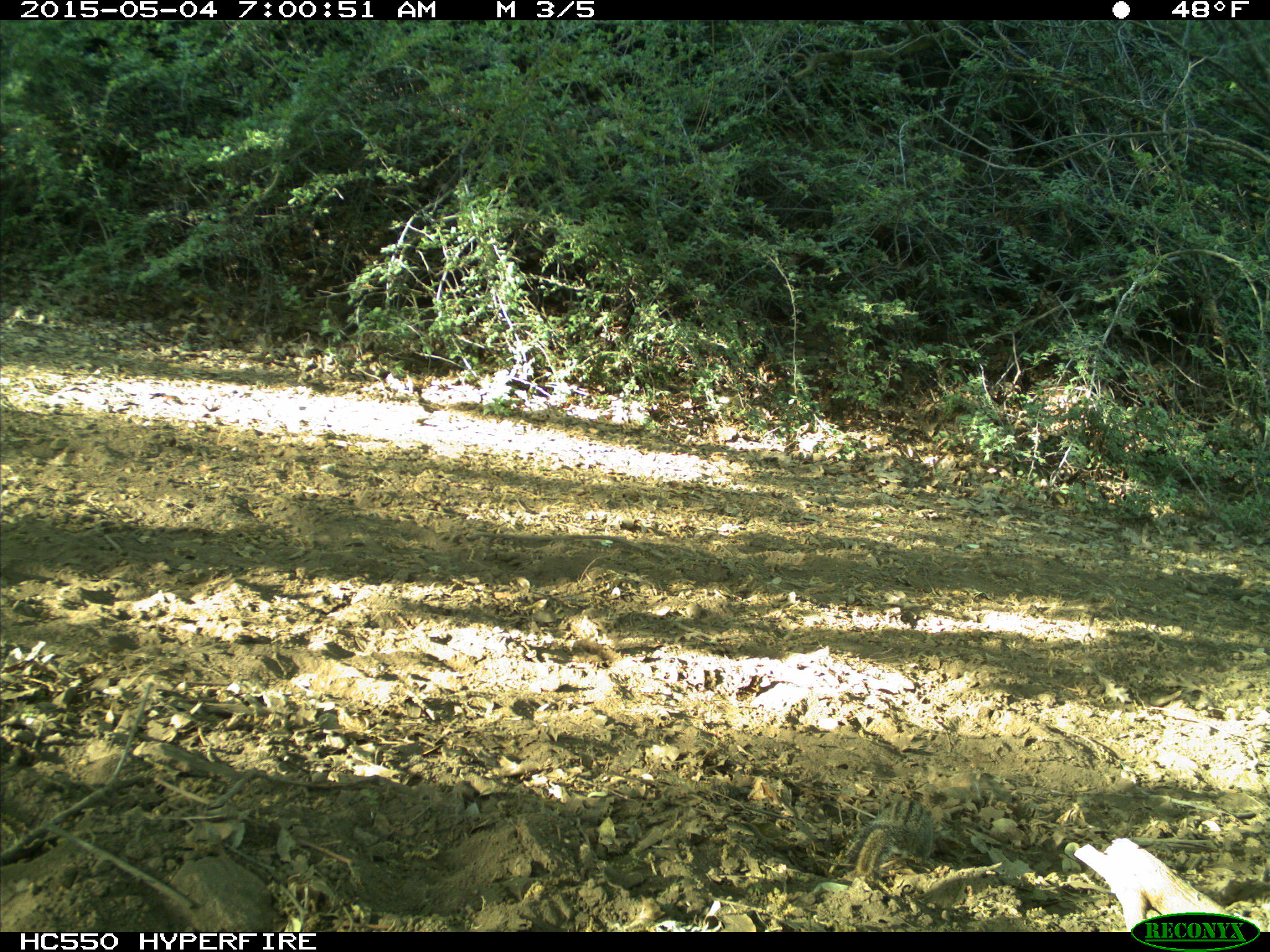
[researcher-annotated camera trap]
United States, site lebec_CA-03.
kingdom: Animalia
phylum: Chordata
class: Mammalia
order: Rodentia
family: Sciuridae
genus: Tamias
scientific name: Tamias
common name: chipmunk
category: unidentified chipmunk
Unidentified chipmunk (chipmunk) (Tamias).